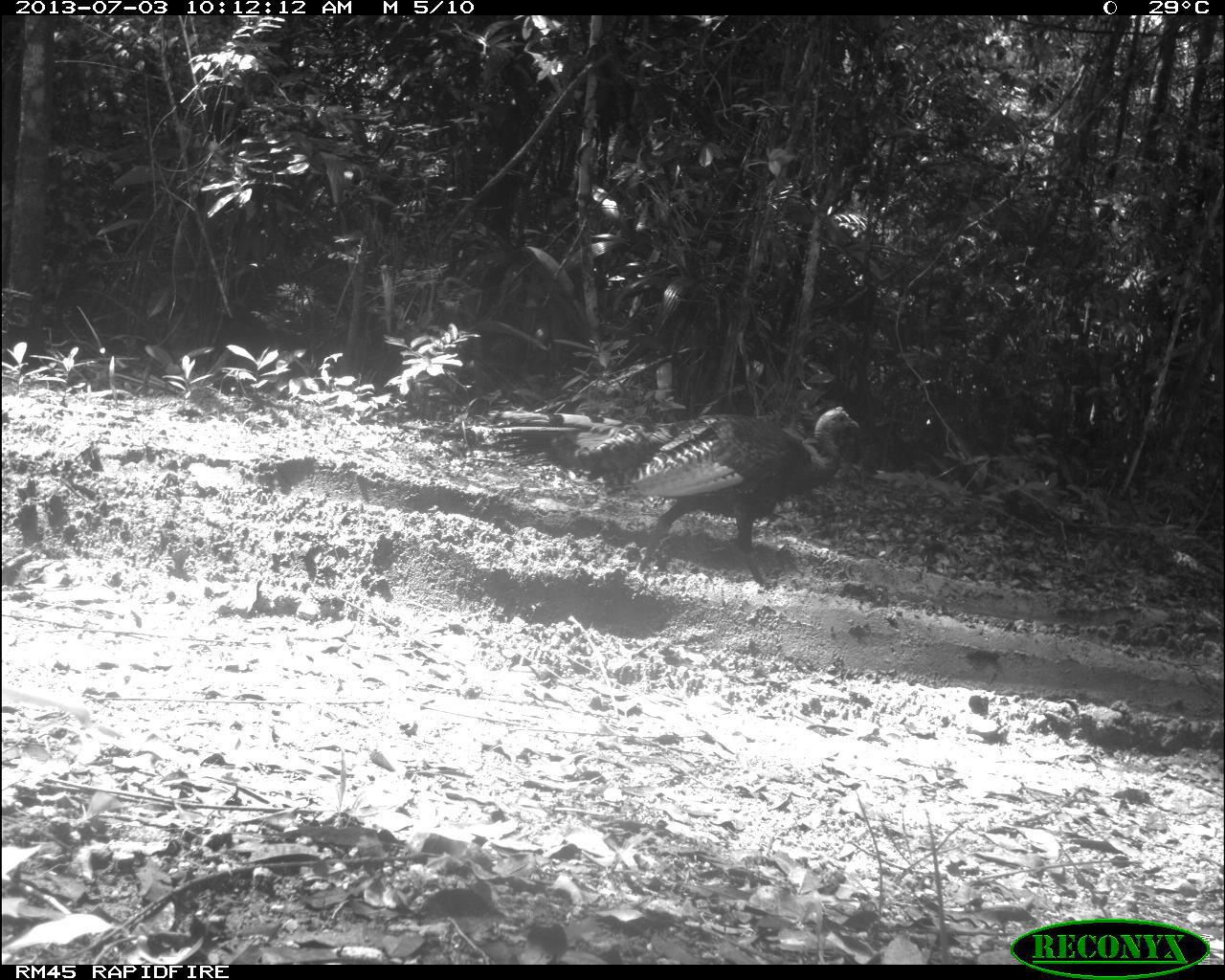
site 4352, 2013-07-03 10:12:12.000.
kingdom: Animalia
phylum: Chordata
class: Aves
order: Galliformes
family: Phasianidae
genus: Meleagris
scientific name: Meleagris ocellata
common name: ocellated turkey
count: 3